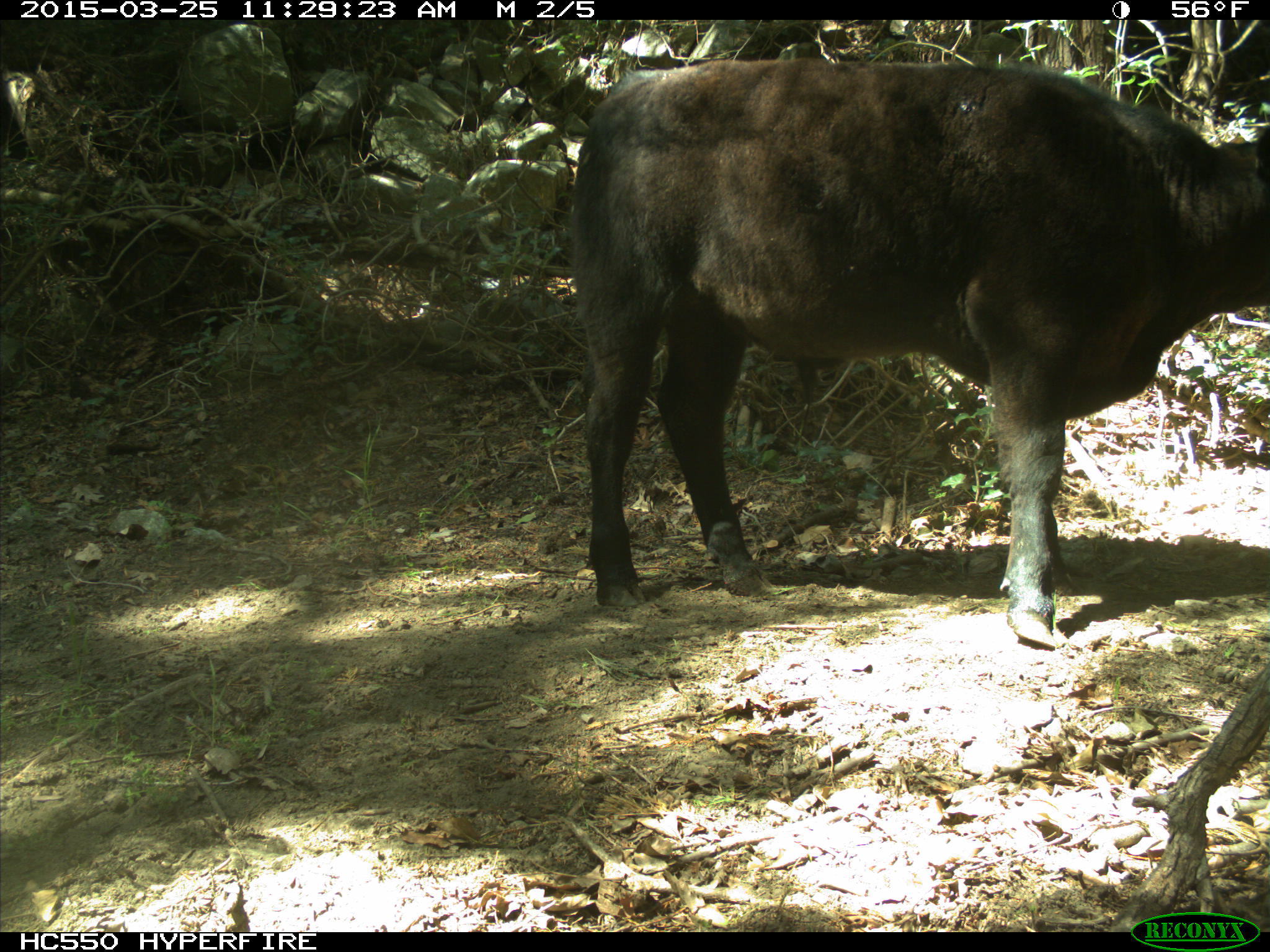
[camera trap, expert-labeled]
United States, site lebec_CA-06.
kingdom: Animalia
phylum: Chordata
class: Mammalia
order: Artiodactyla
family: Bovidae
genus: Bos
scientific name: Bos taurus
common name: domestic cow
Bos taurus (domestic cow).